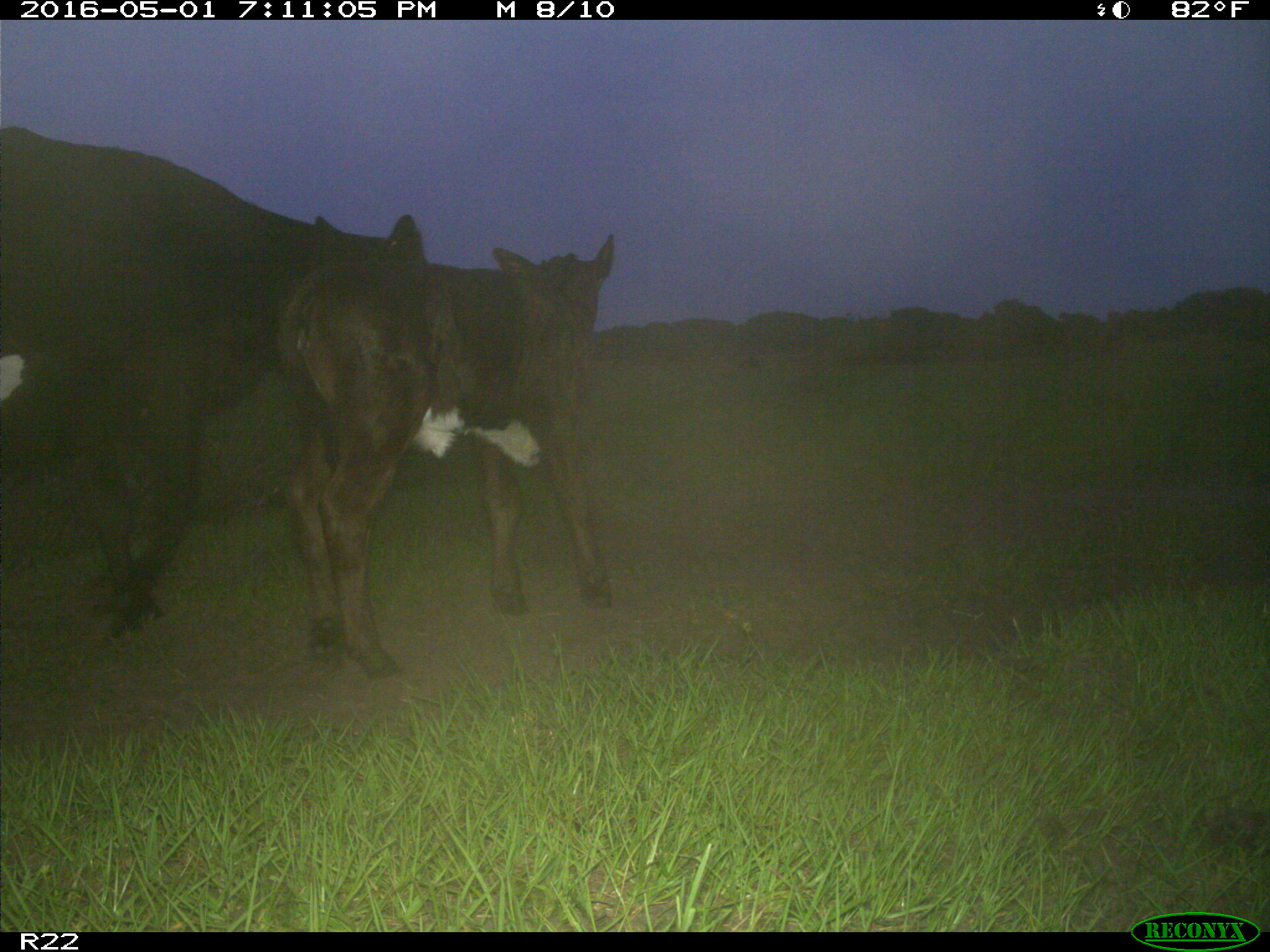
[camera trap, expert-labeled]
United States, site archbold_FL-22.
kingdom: Animalia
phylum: Chordata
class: Mammalia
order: Artiodactyla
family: Bovidae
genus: Bos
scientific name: Bos taurus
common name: domestic cow